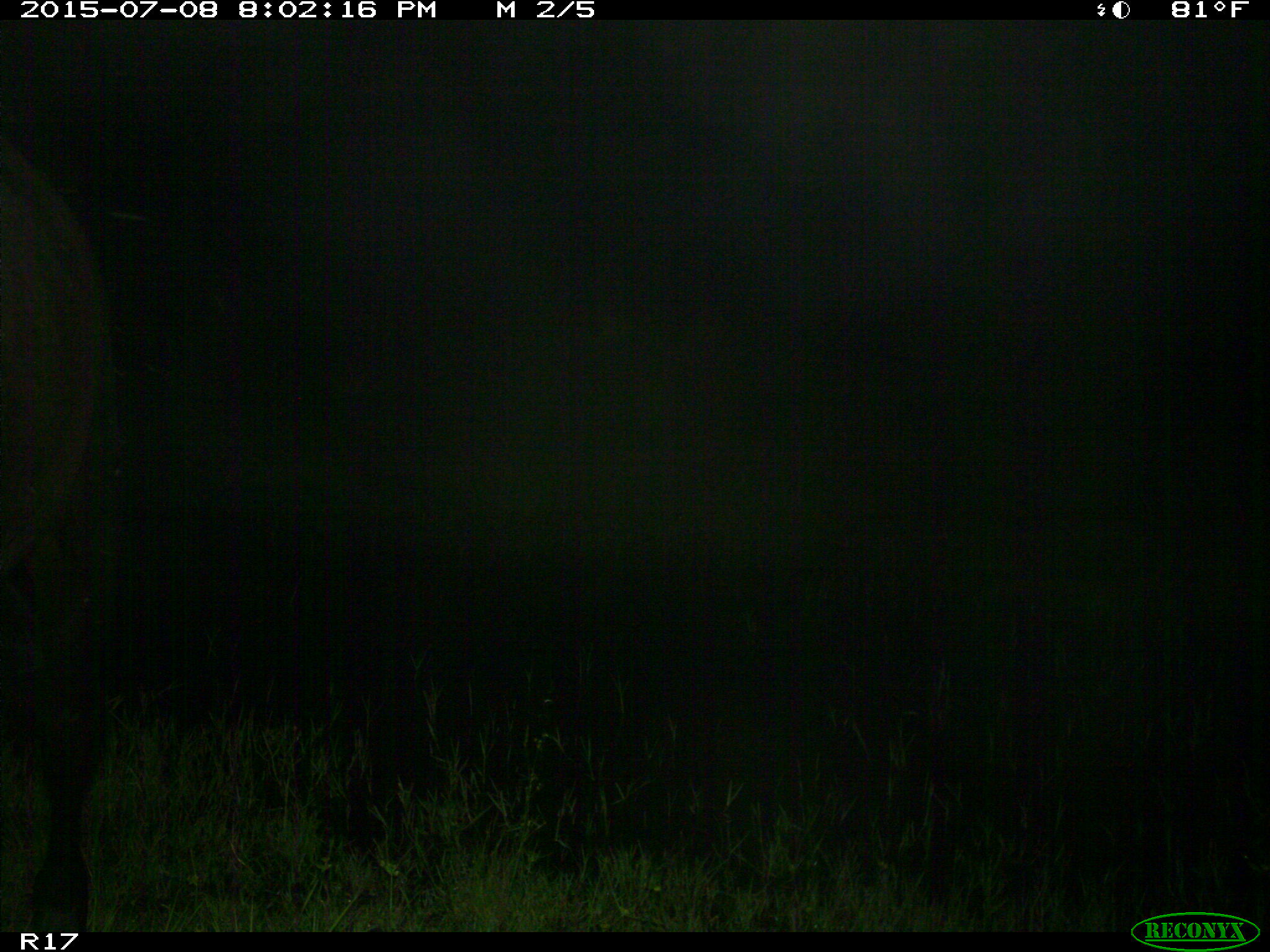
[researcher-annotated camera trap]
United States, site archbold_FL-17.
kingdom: Animalia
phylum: Chordata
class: Mammalia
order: Artiodactyla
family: Bovidae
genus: Bos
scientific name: Bos taurus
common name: domestic cow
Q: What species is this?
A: Bos taurus (domestic cow).